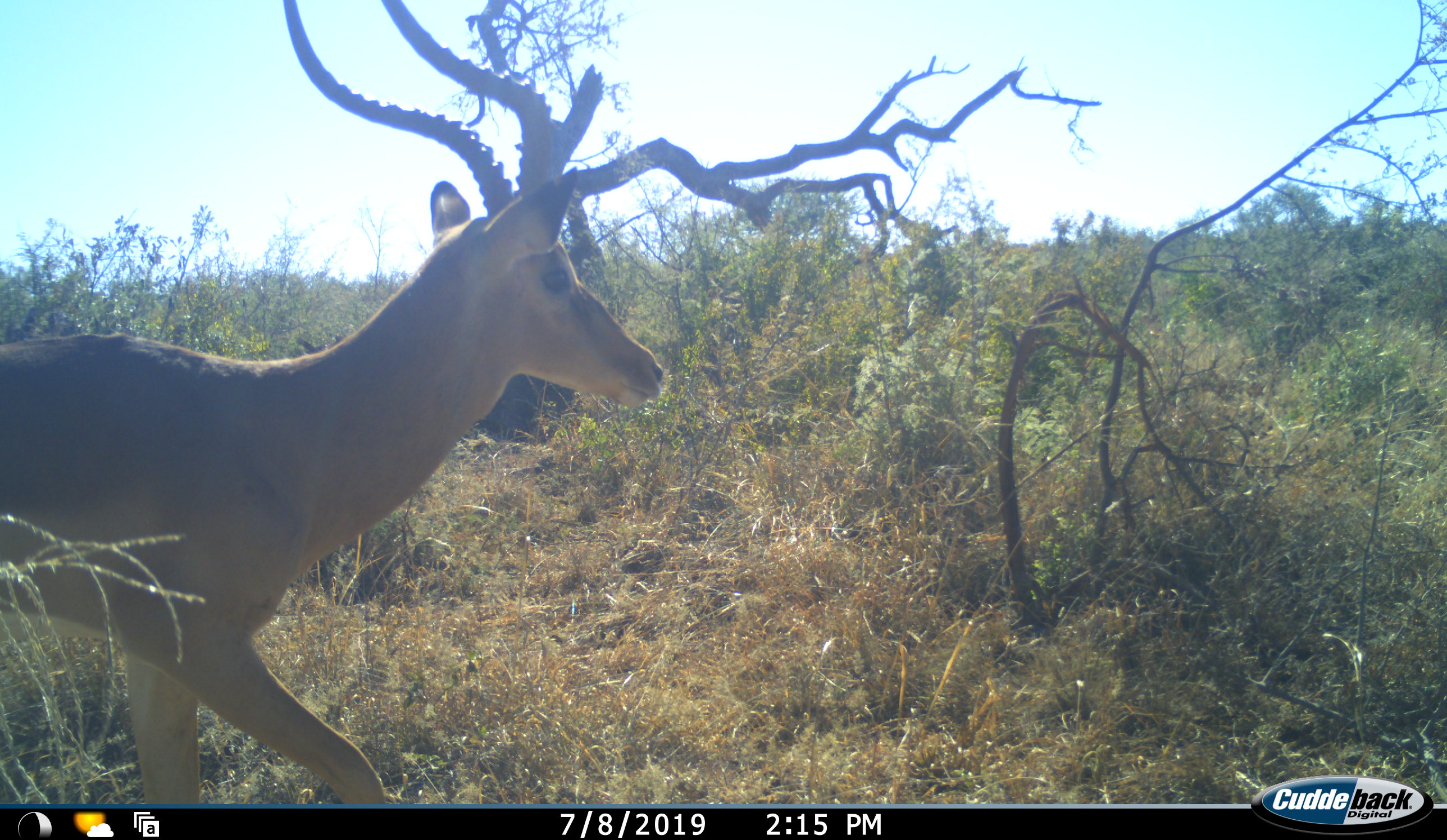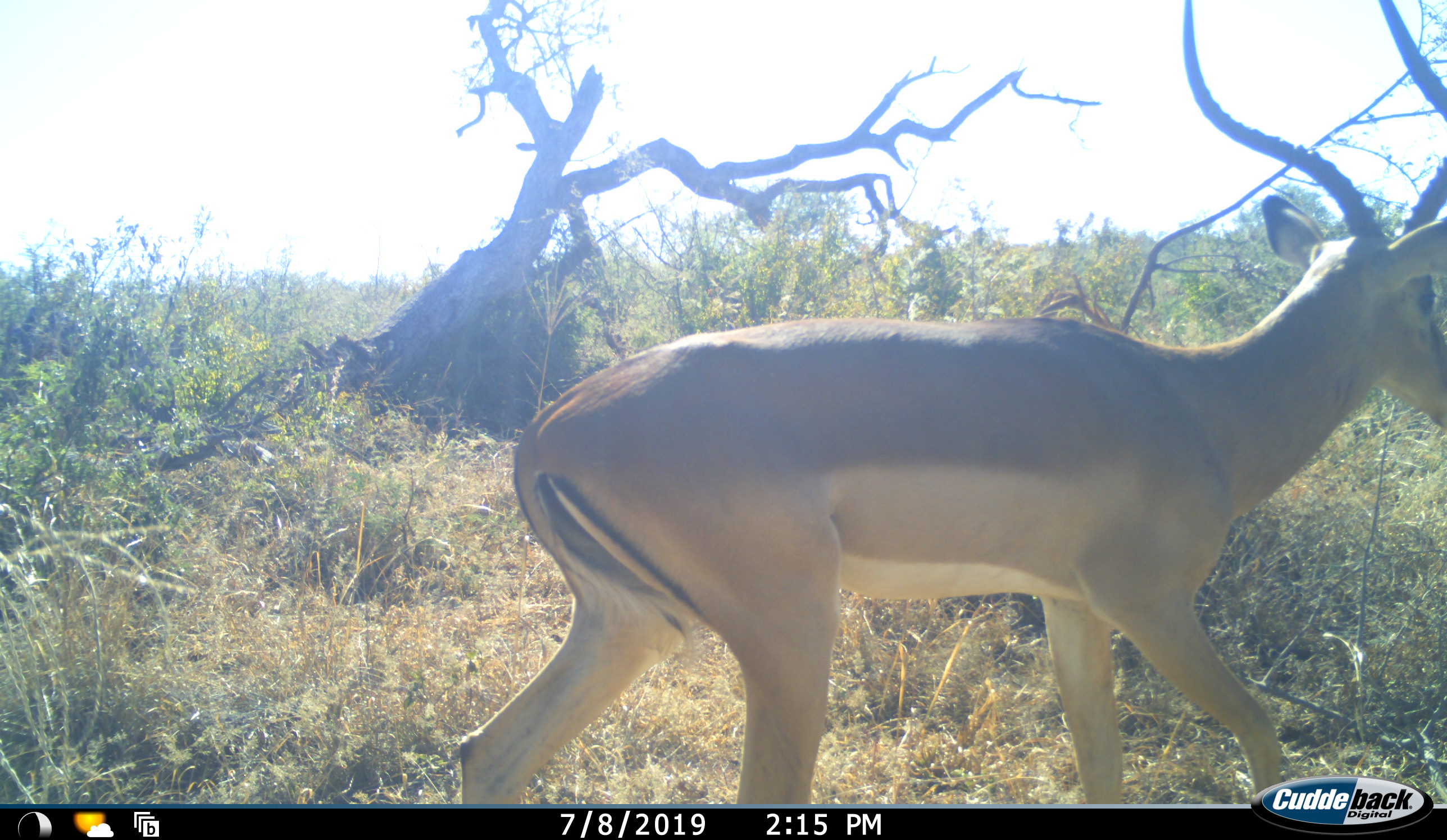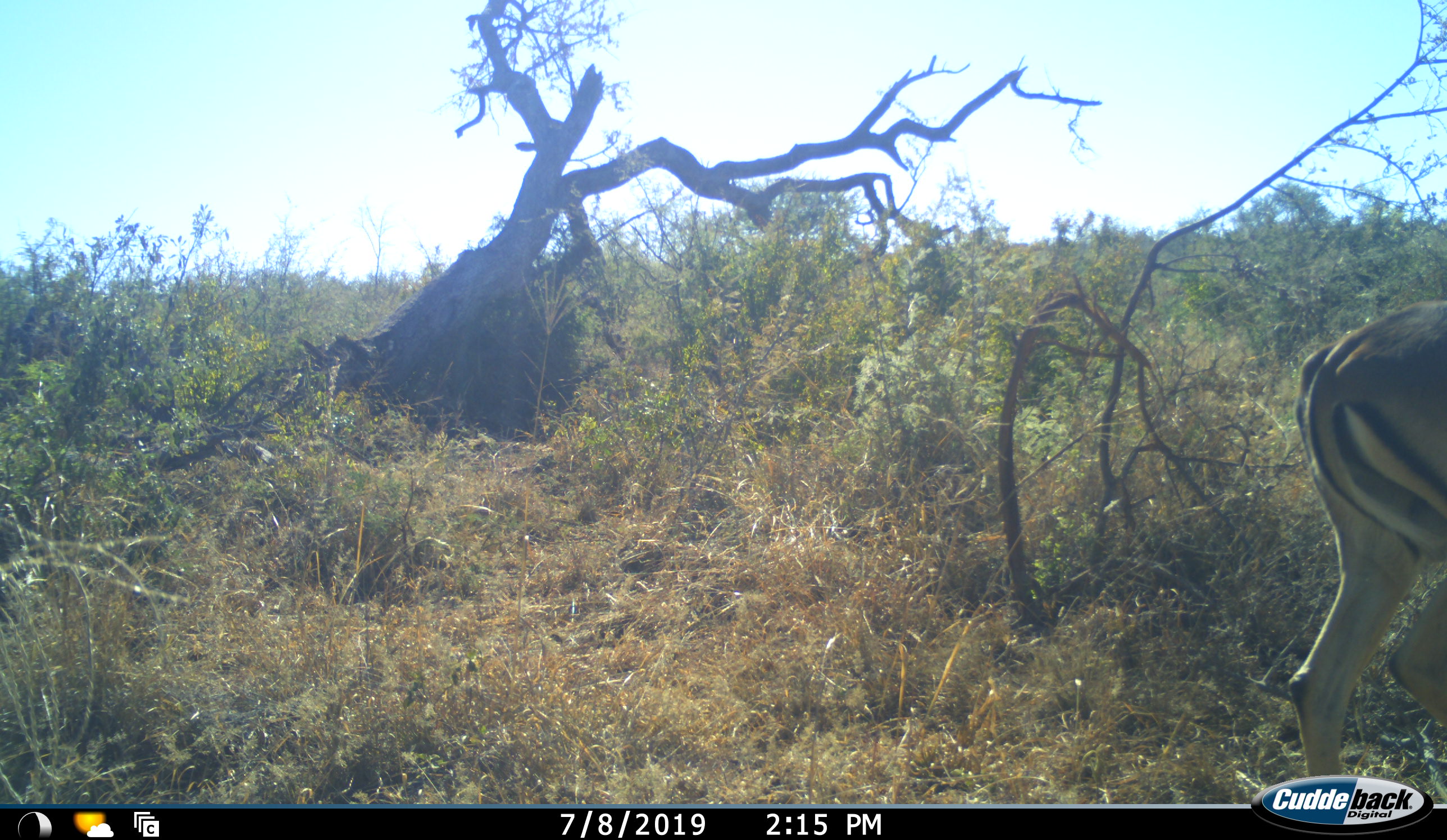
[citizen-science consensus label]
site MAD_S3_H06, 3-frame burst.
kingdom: Animalia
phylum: Chordata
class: Mammalia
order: Artiodactyla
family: Bovidae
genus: Aepyceros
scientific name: Aepyceros melampus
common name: impala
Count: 1.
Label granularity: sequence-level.